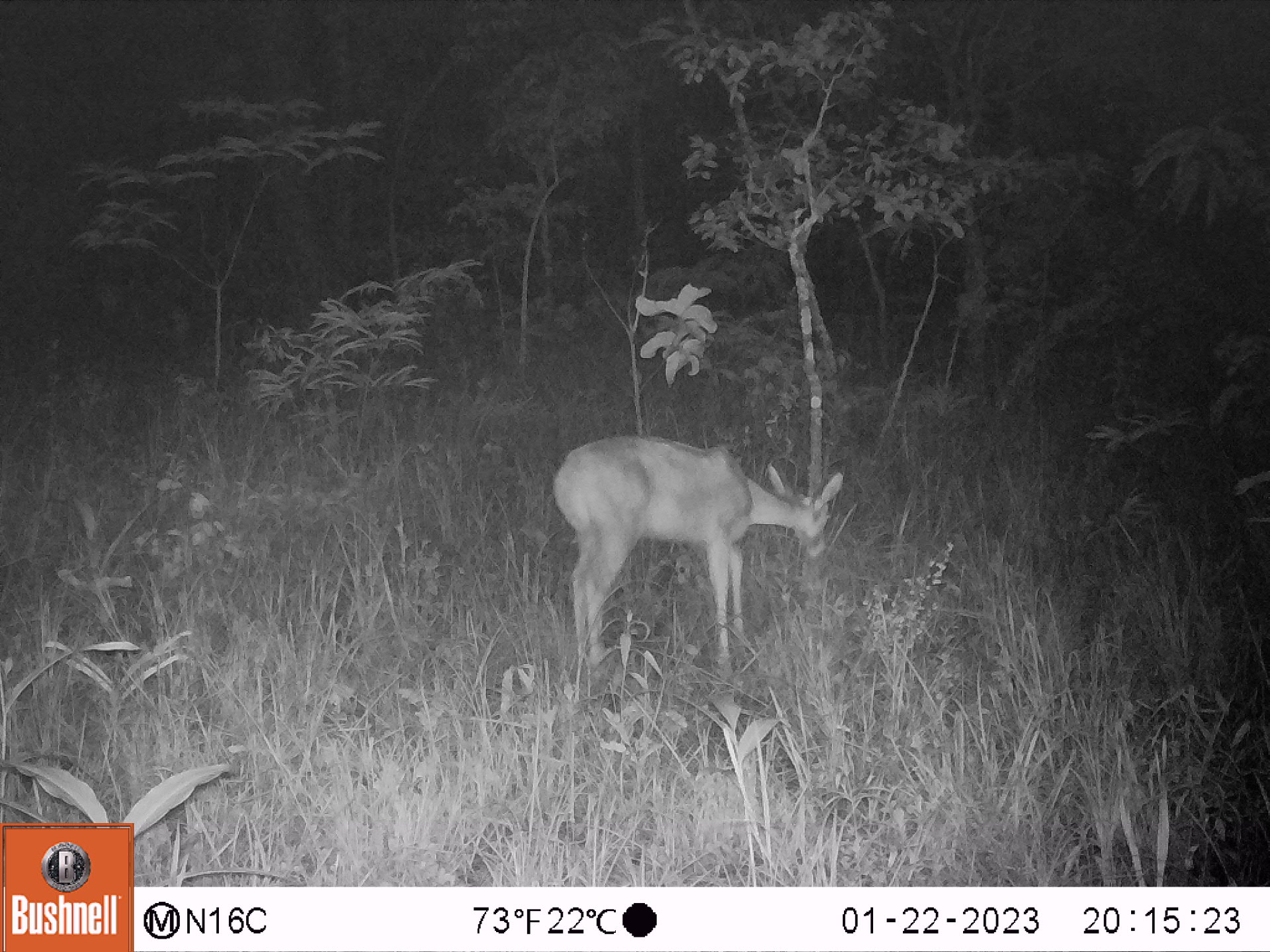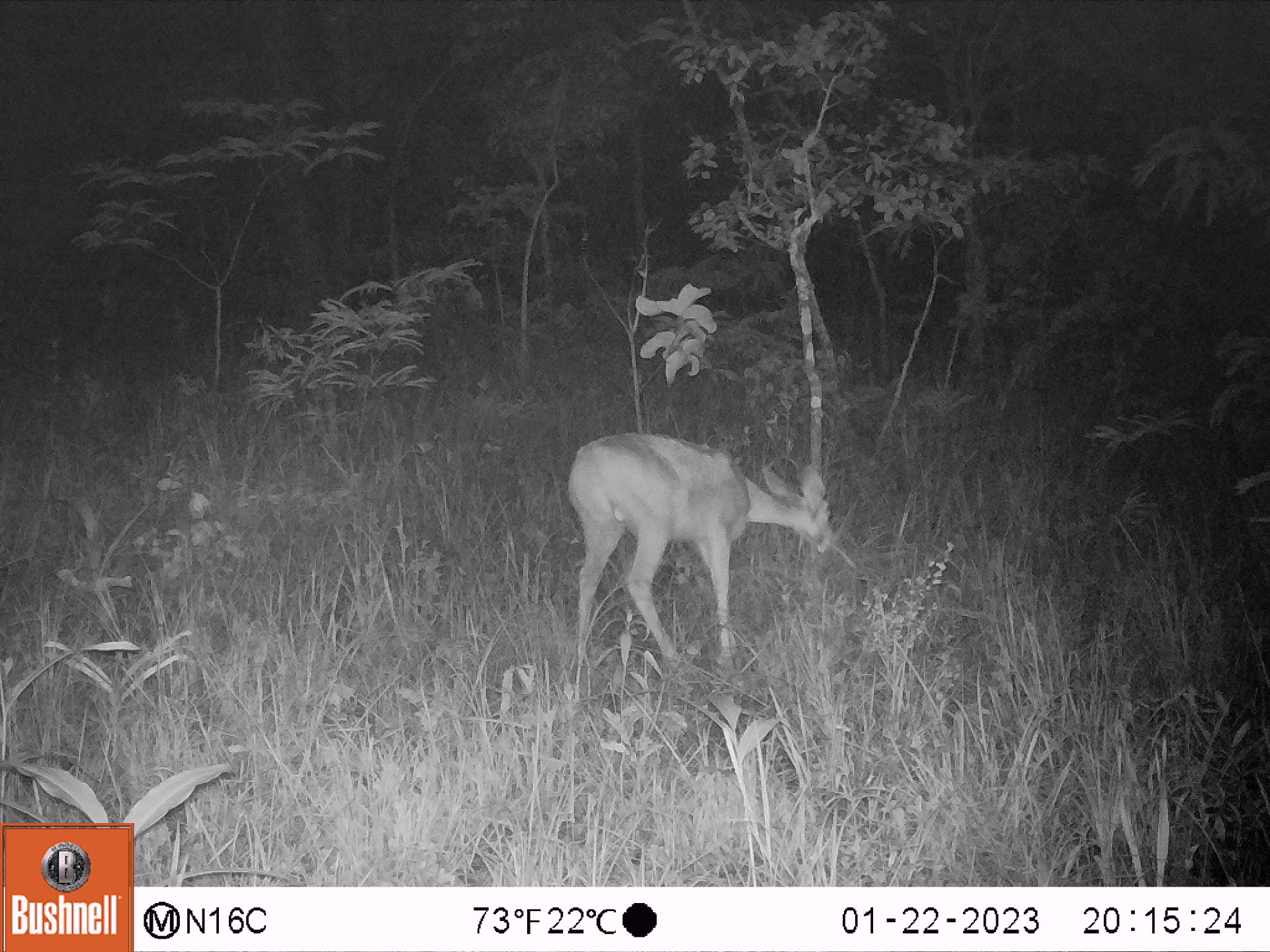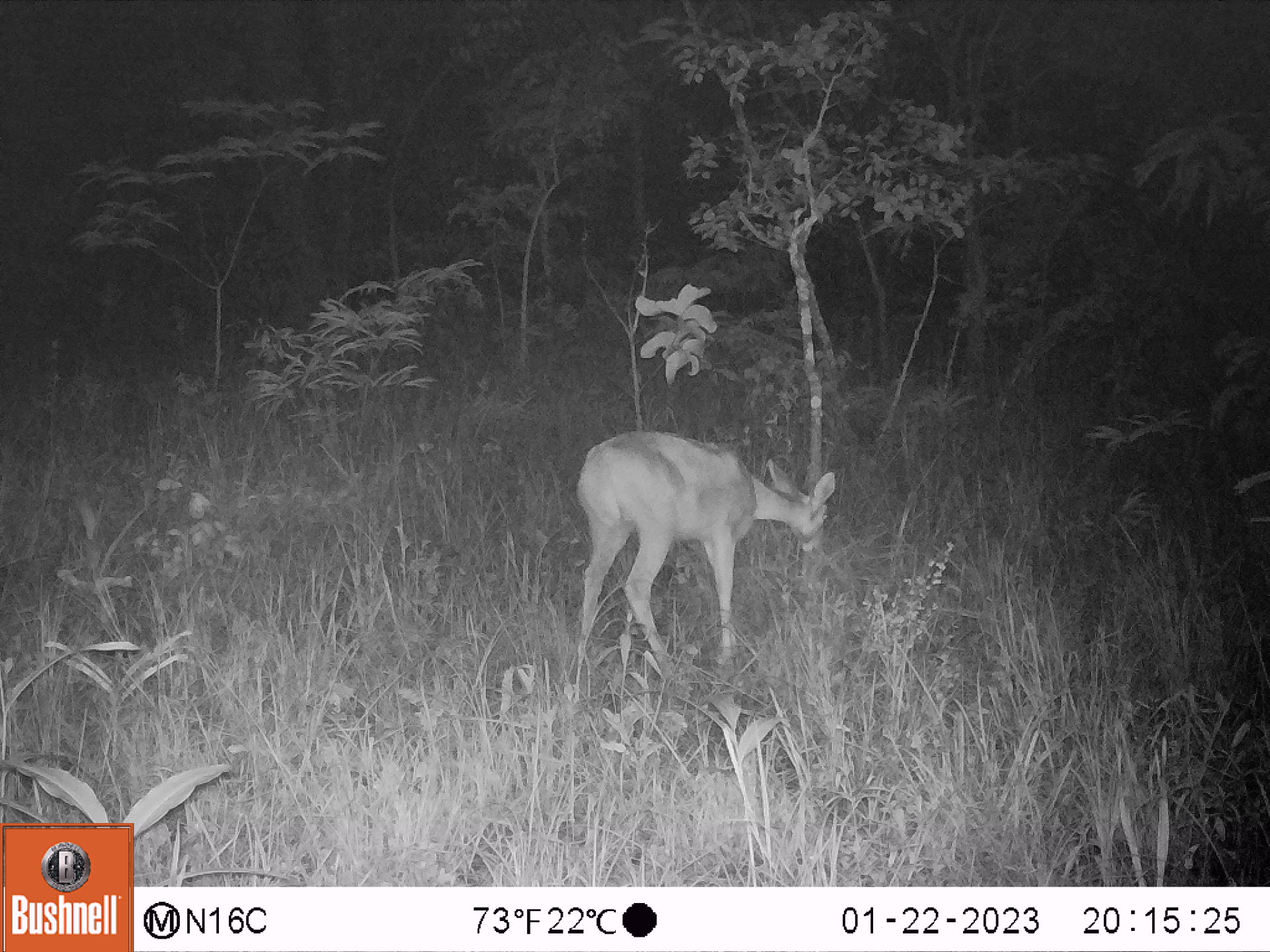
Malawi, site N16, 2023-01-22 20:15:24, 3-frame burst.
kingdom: Animalia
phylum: Chordata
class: Mammalia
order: Artiodactyla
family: Bovidae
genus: Redunca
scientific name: Redunca arundinum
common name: southern reedbuck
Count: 1.